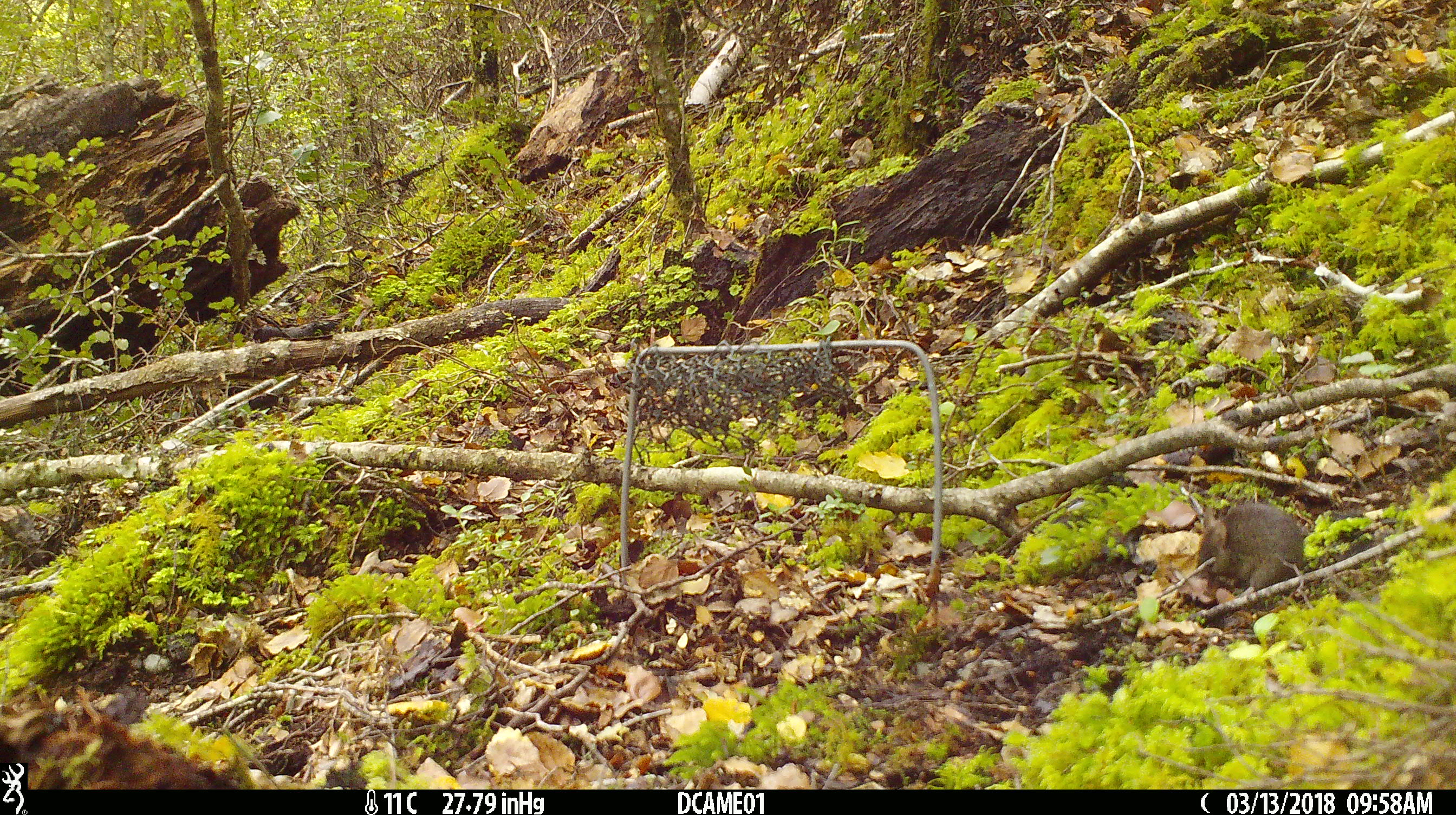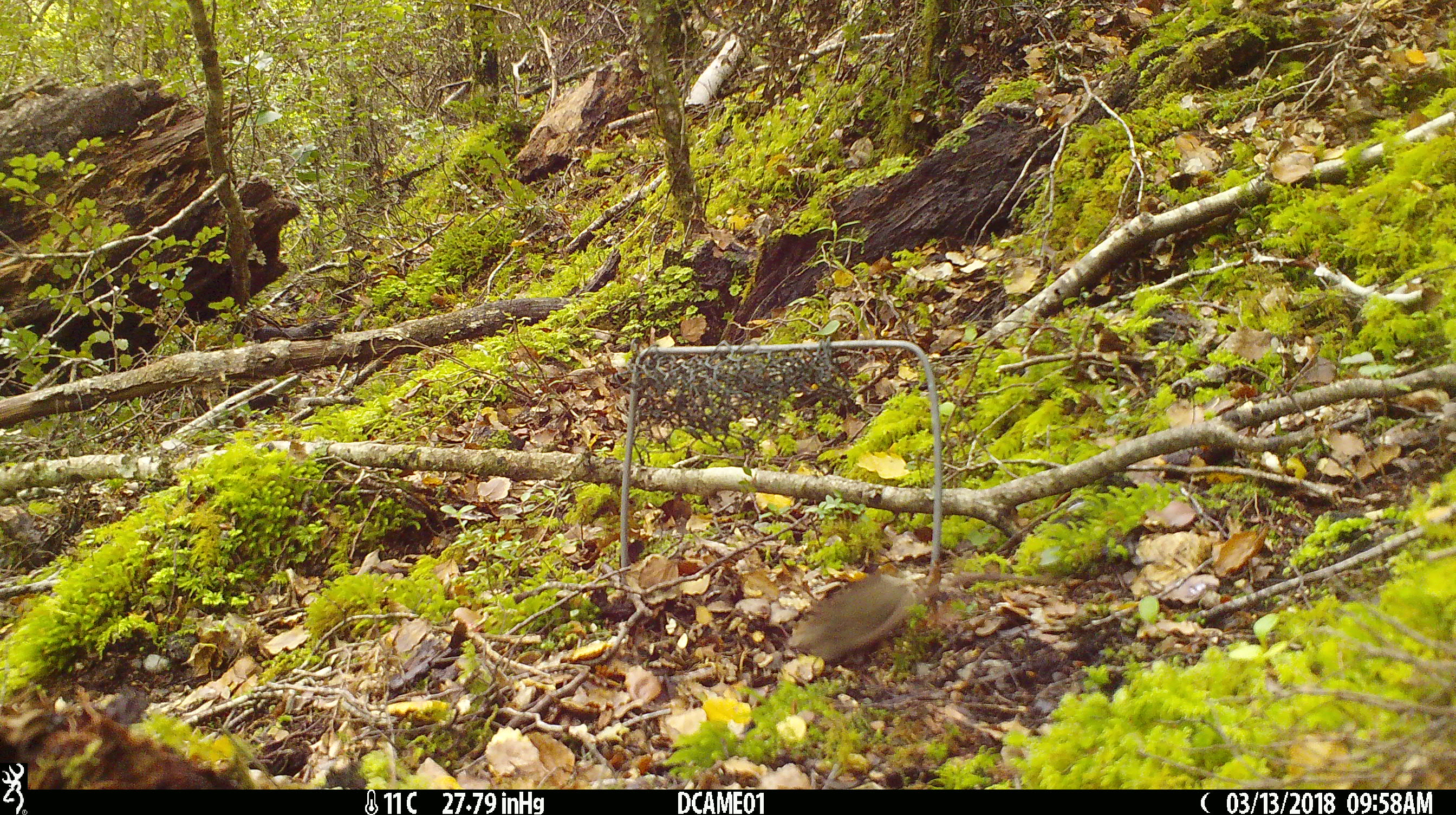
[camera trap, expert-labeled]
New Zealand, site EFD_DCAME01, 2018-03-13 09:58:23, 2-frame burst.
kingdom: Animalia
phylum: Chordata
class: Mammalia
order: Rodentia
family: Muridae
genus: Mus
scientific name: Mus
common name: mouse